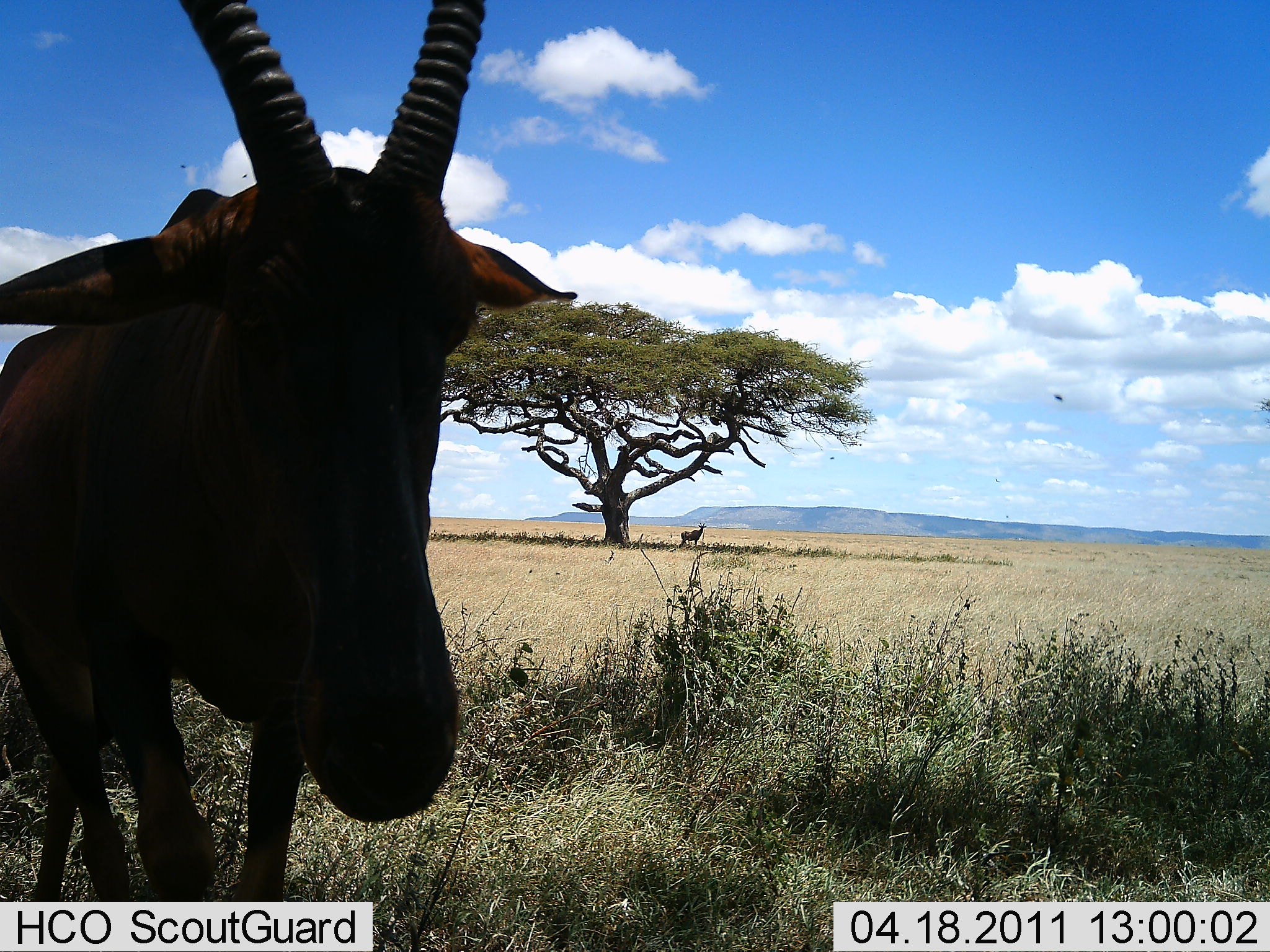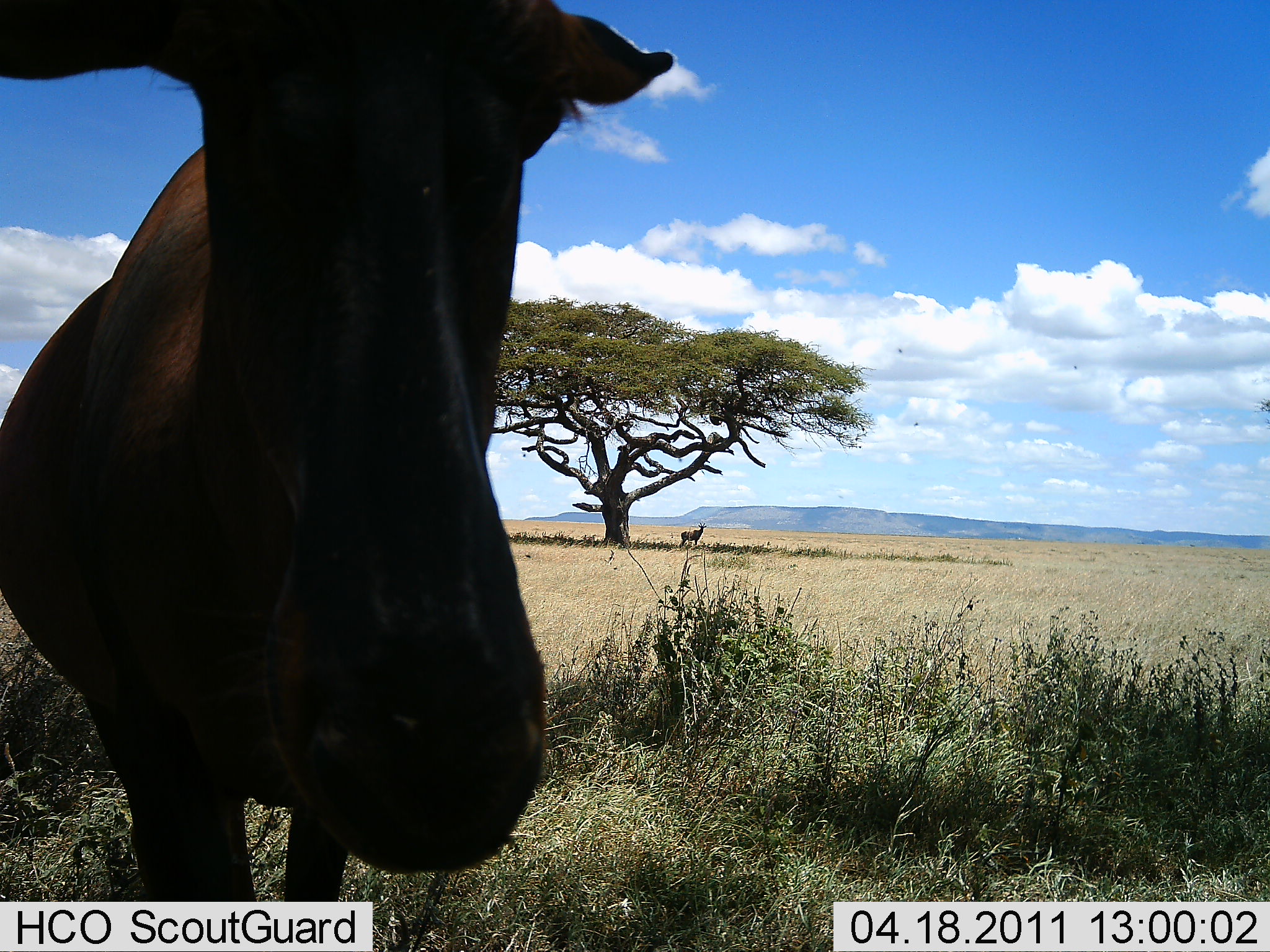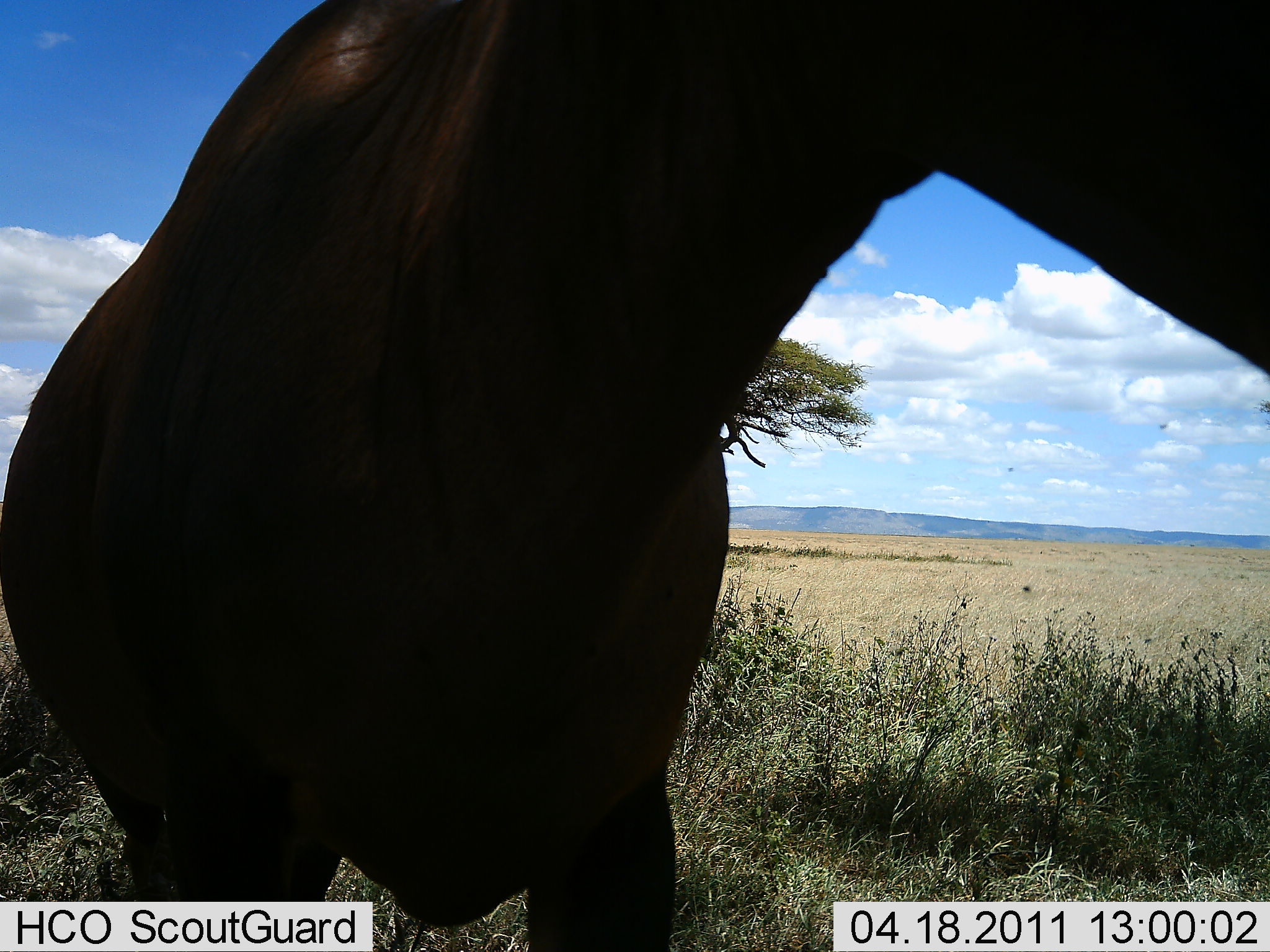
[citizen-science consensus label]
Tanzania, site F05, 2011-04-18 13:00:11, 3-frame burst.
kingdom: Animalia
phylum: Chordata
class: Mammalia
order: Artiodactyla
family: Bovidae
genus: Damaliscus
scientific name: Damaliscus lunatus jimela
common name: topi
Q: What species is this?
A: Topi (Damaliscus lunatus jimela).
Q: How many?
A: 1.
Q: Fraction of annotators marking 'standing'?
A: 17%.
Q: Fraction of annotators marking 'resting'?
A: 0%.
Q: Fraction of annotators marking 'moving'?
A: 100%.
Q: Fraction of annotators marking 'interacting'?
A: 0%.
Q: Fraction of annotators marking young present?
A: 0%.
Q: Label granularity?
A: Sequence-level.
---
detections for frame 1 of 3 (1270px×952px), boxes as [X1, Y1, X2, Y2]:
animal: [0, 1, 580, 902]; [679, 522, 707, 549]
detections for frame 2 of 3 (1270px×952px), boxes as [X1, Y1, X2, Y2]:
animal: [1, 0, 673, 901]; [679, 523, 707, 549]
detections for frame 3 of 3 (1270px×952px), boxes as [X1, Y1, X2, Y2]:
animal: [1, 0, 1270, 950]